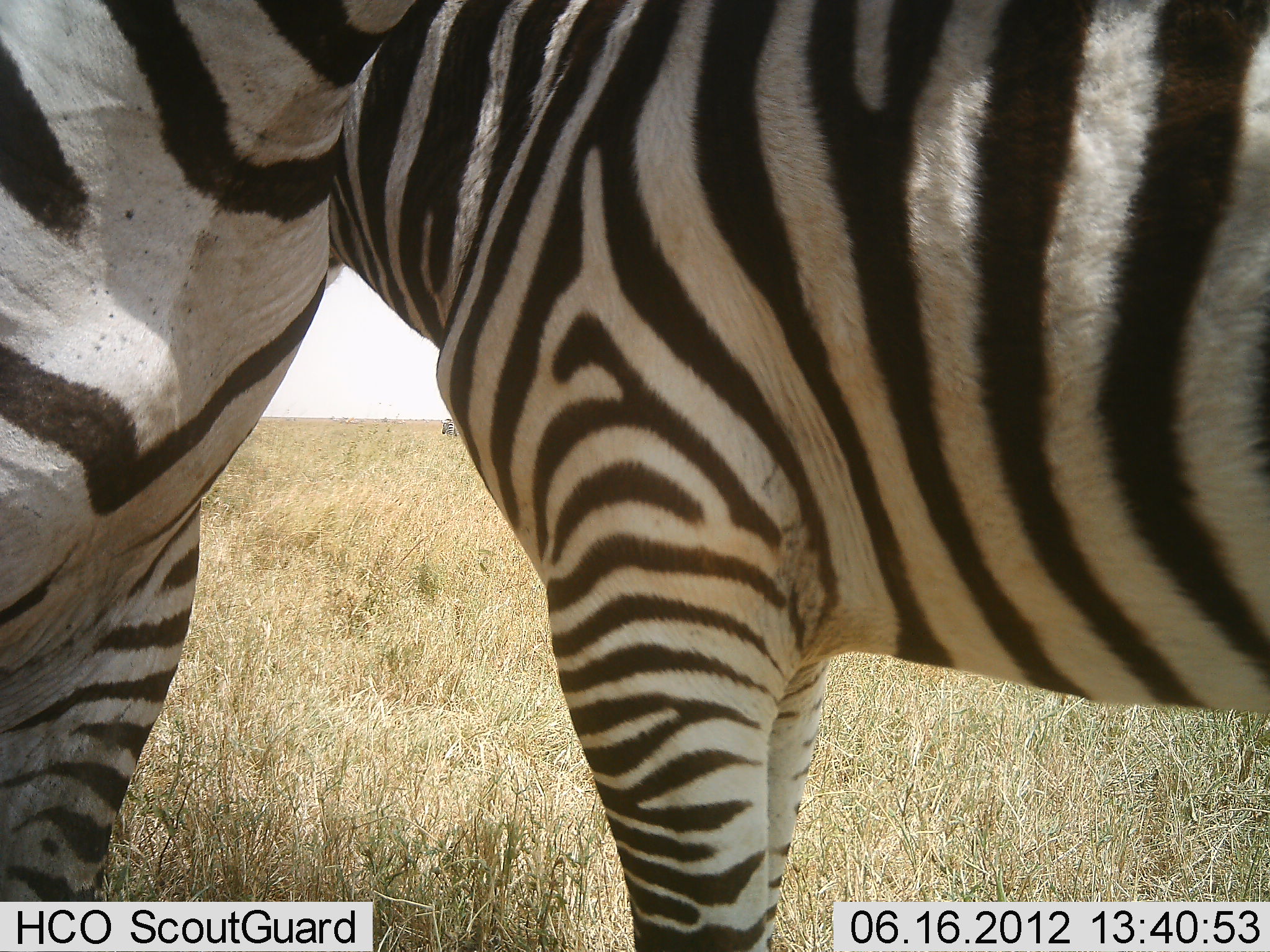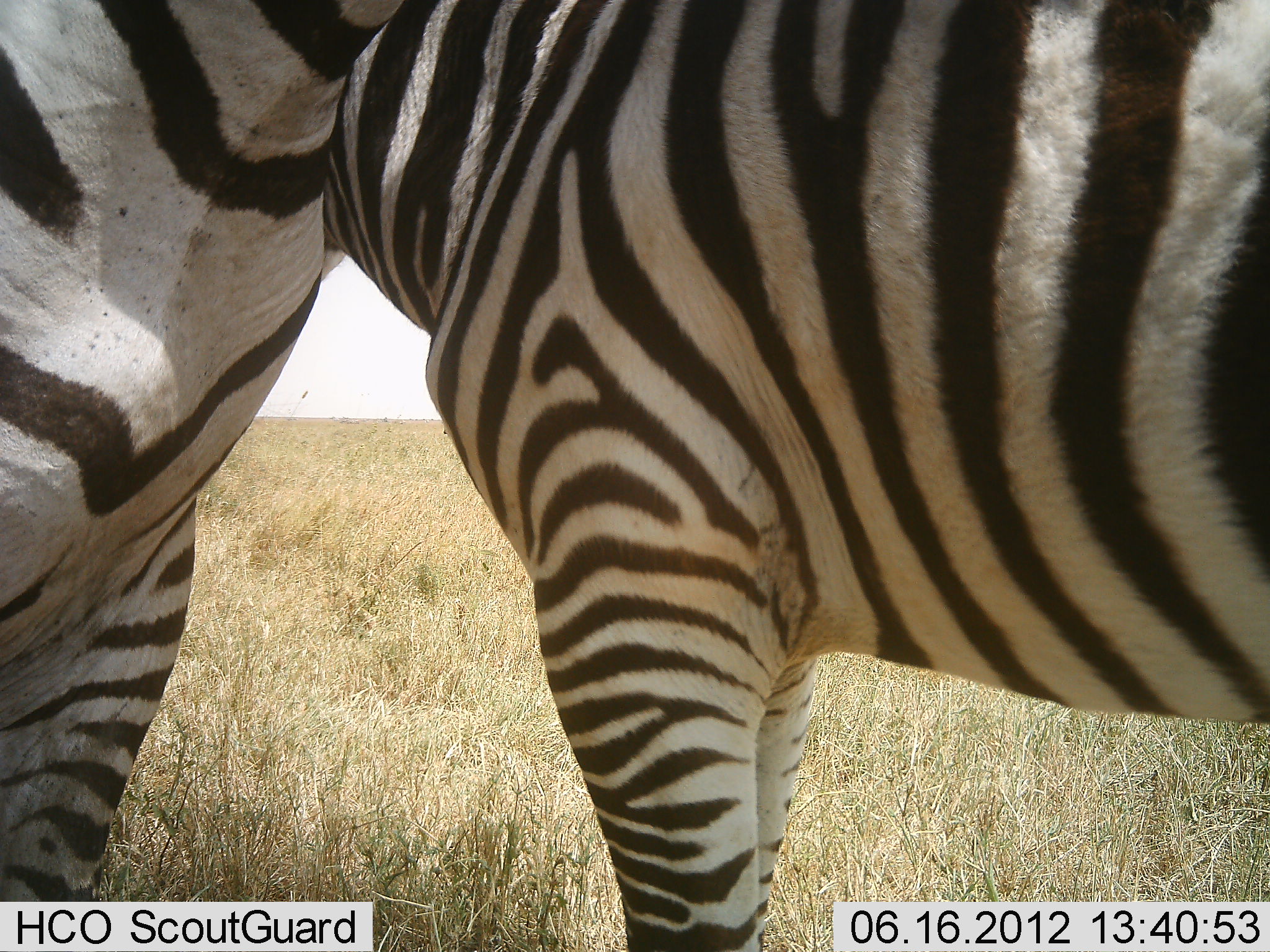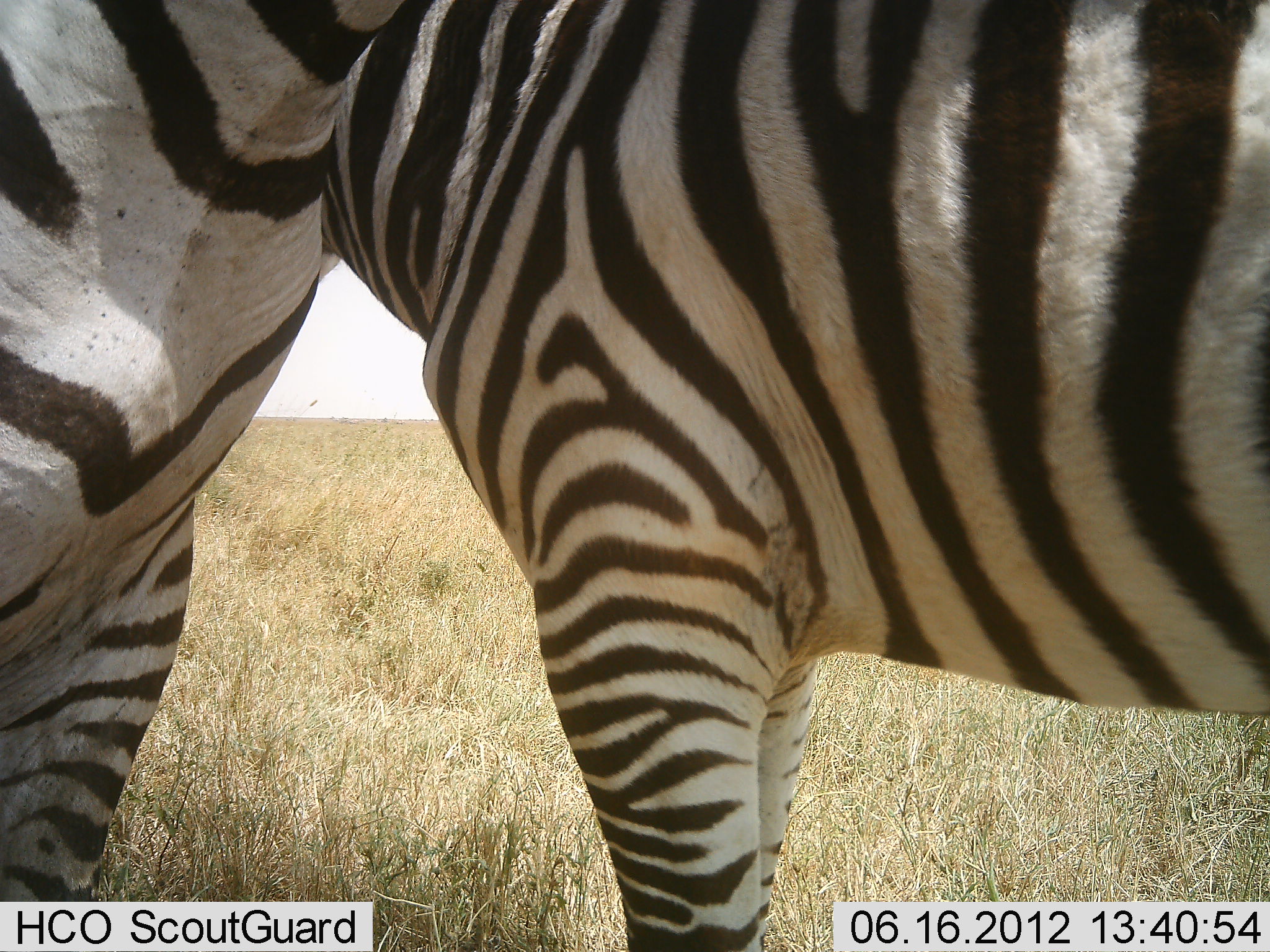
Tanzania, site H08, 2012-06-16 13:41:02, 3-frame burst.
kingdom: Animalia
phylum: Chordata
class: Mammalia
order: Perissodactyla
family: Equidae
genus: Equus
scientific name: Equus quagga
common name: plains zebra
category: zebra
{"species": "zebra (plains zebra) (Equus quagga)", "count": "2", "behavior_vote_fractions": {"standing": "73%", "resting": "0%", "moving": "0%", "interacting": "45%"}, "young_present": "0%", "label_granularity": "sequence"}